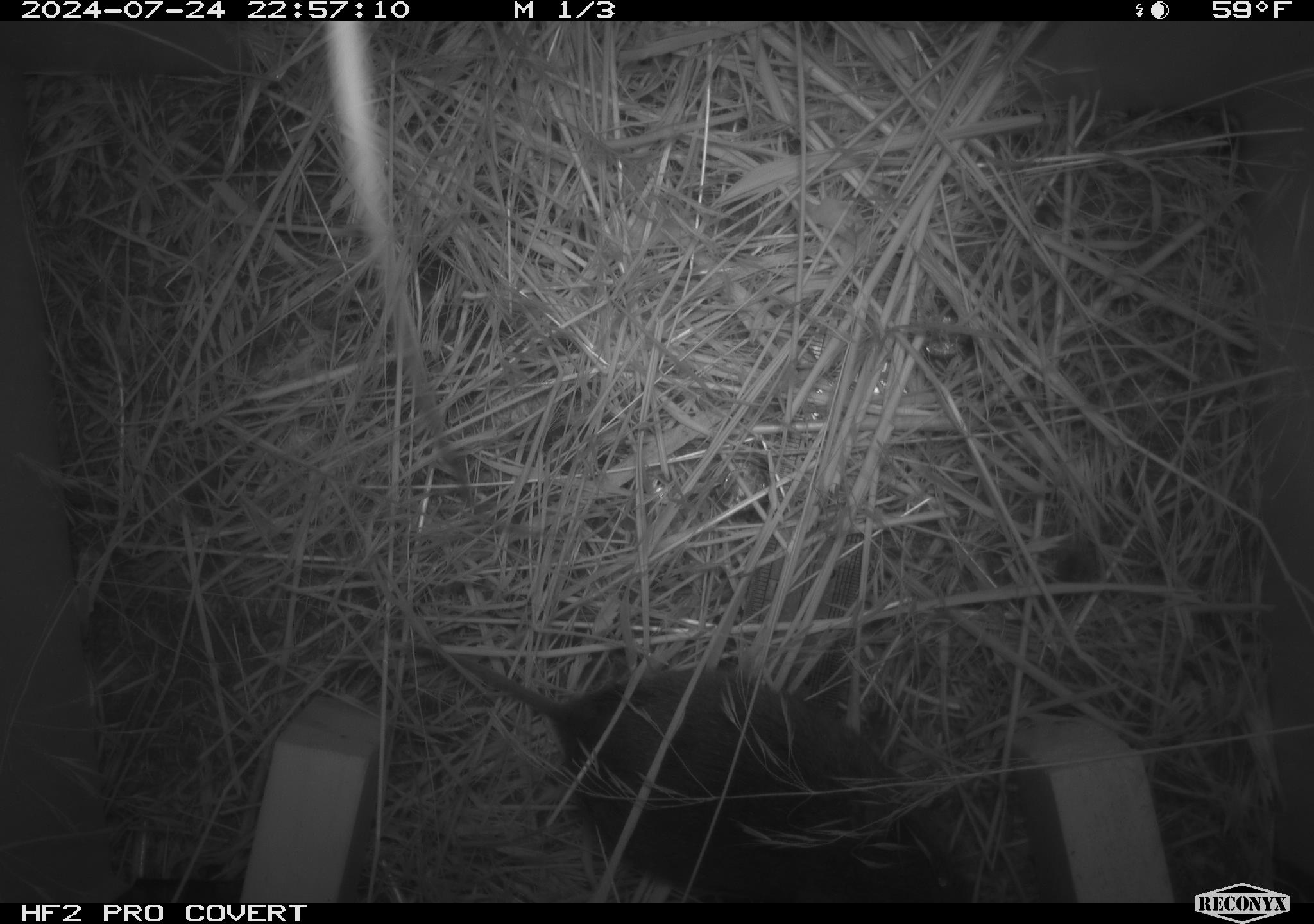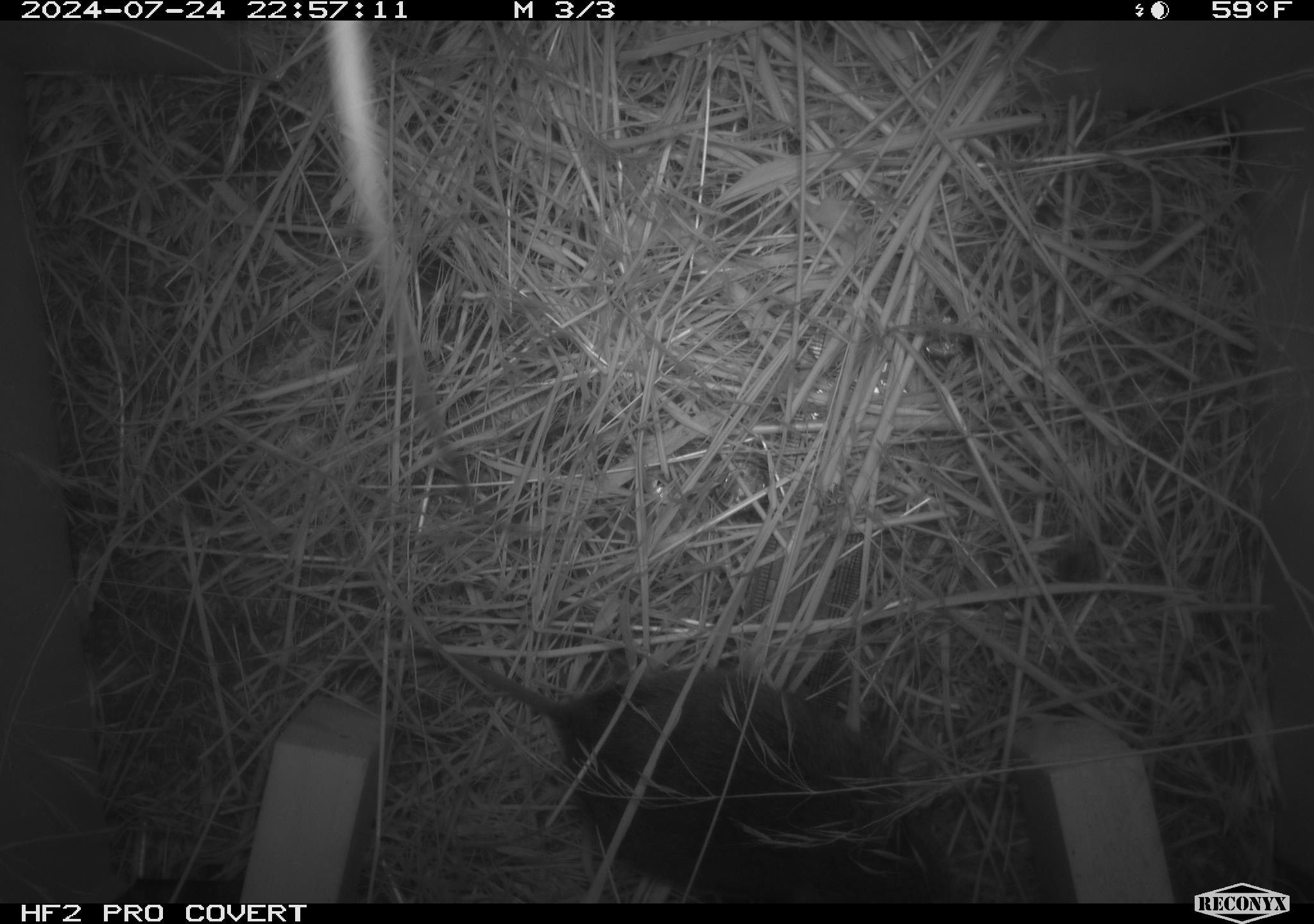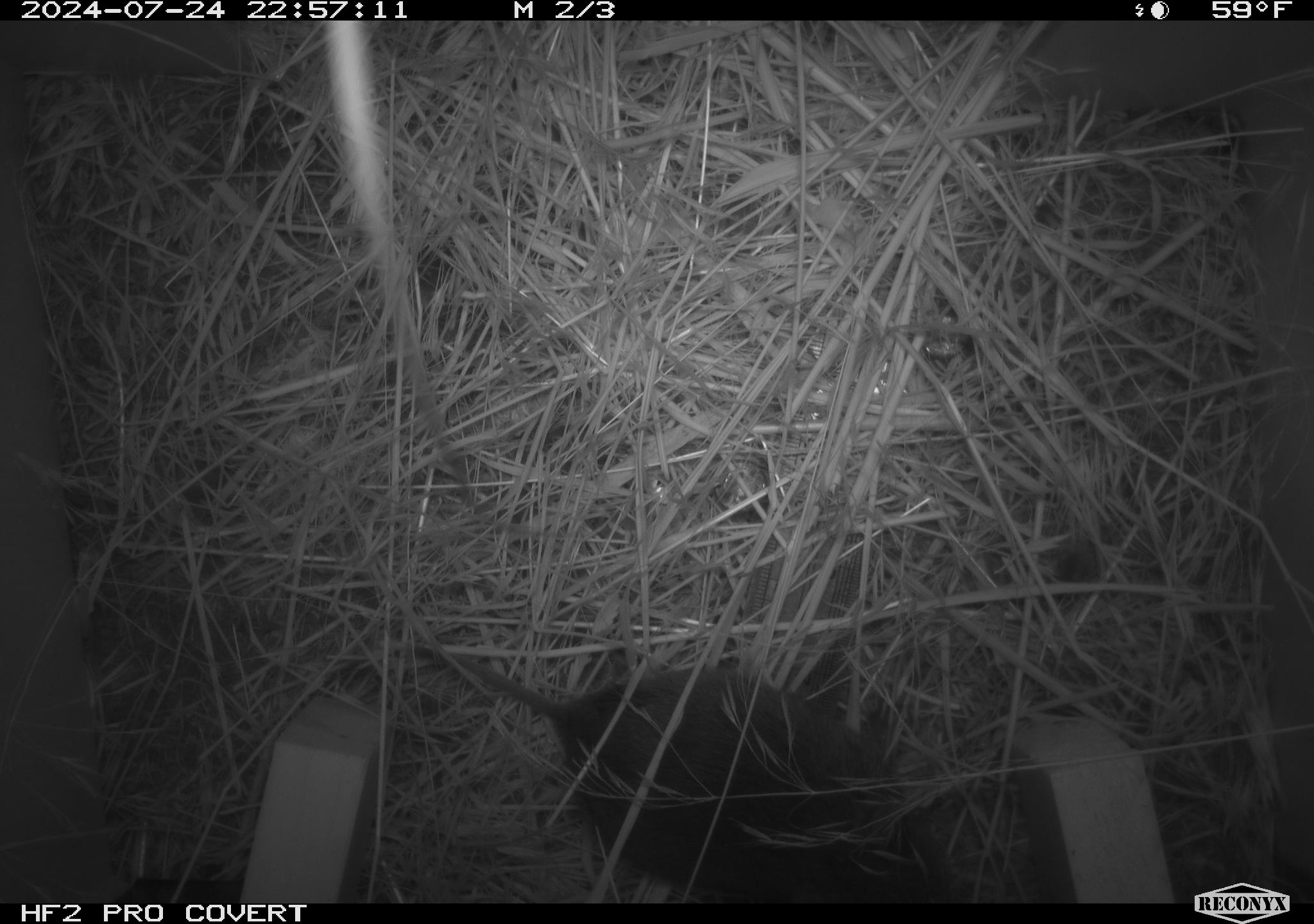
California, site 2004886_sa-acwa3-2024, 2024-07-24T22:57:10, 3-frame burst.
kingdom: Animalia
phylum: Chordata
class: Mammalia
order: Rodentia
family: Cricetidae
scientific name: Arvicolinae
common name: voles, lemmings, and muskrats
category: arvicolinae subfamily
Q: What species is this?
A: Arvicolinae subfamily (voles, lemmings, and muskrats) (Arvicolinae).